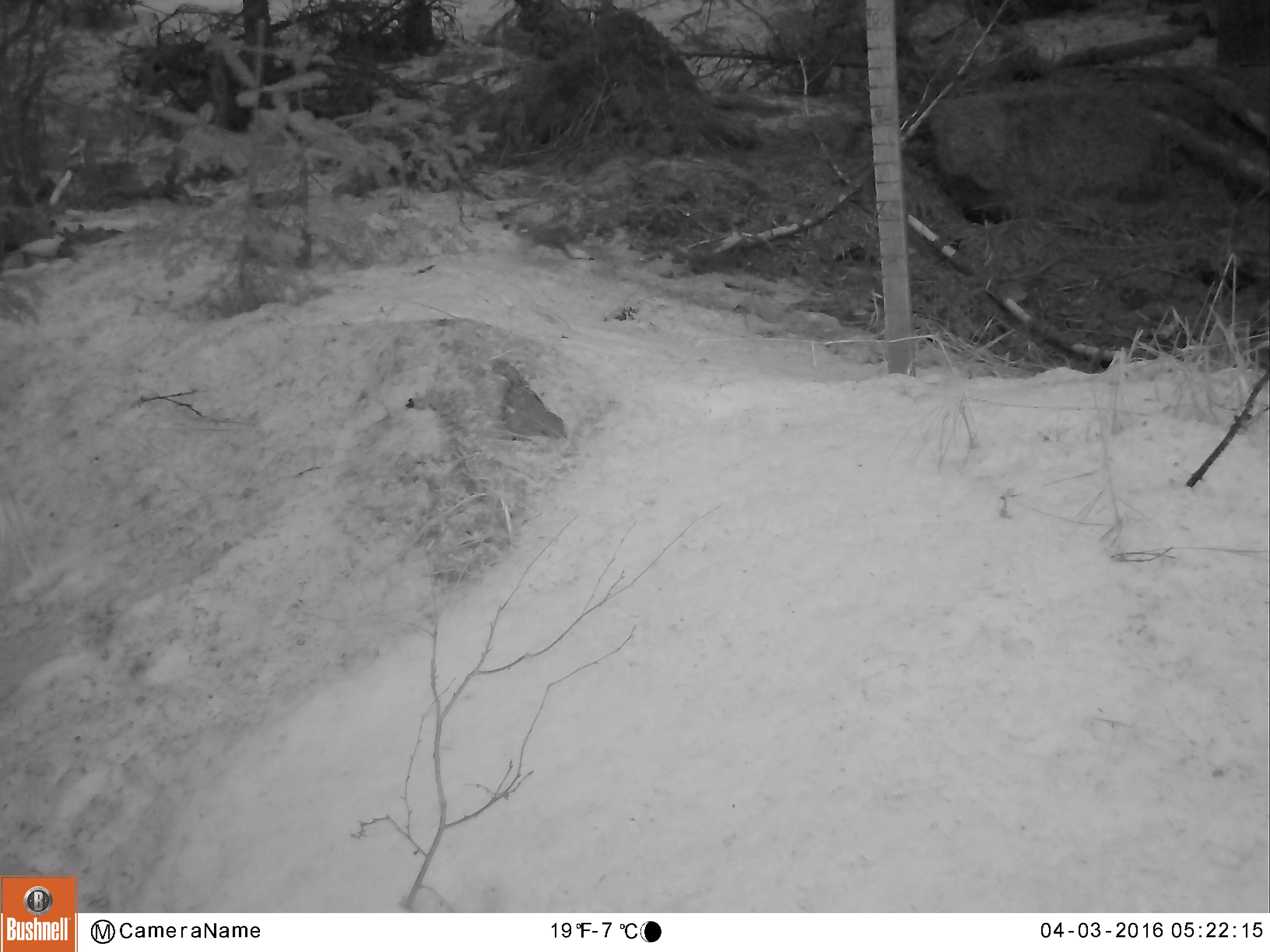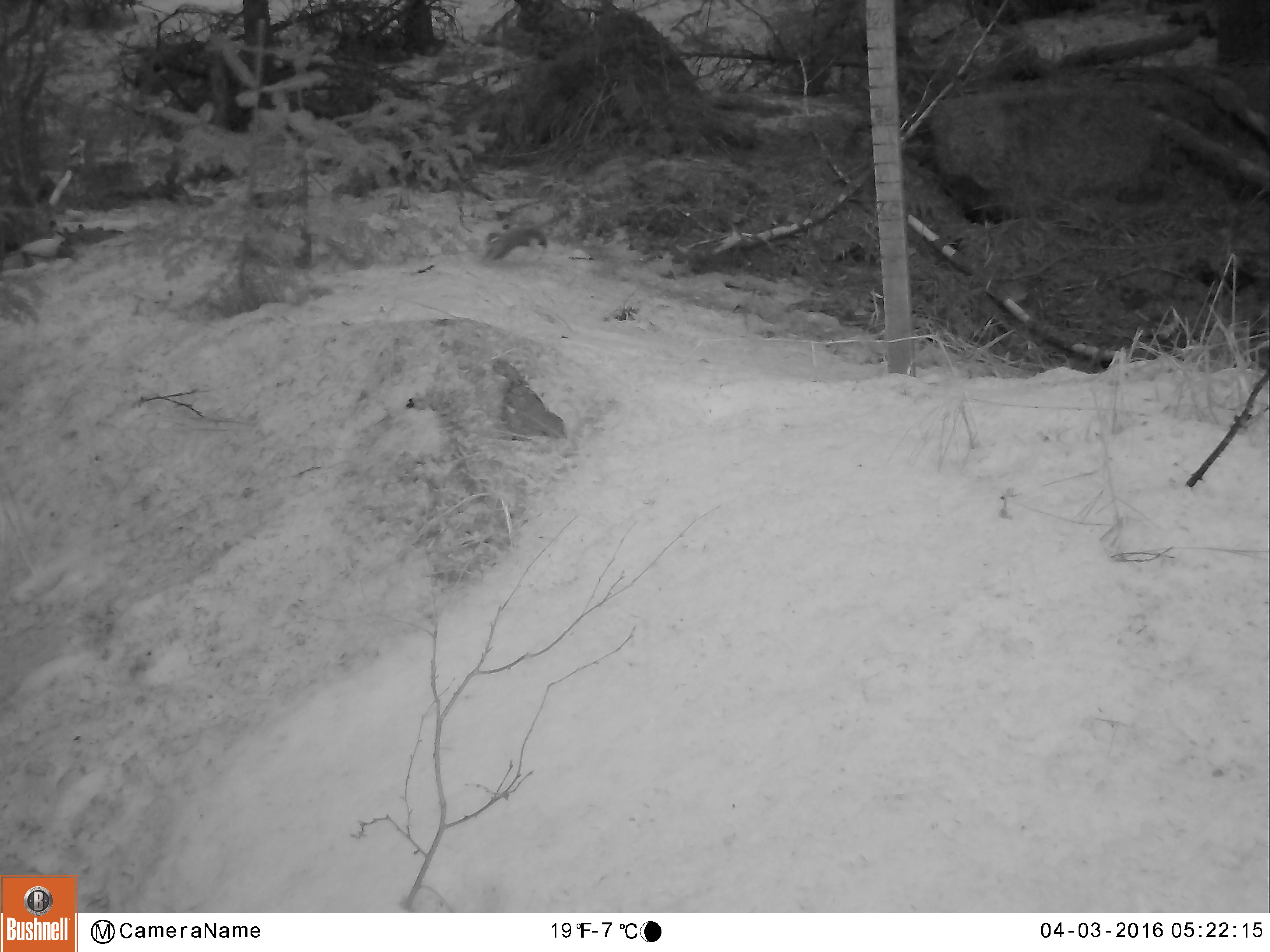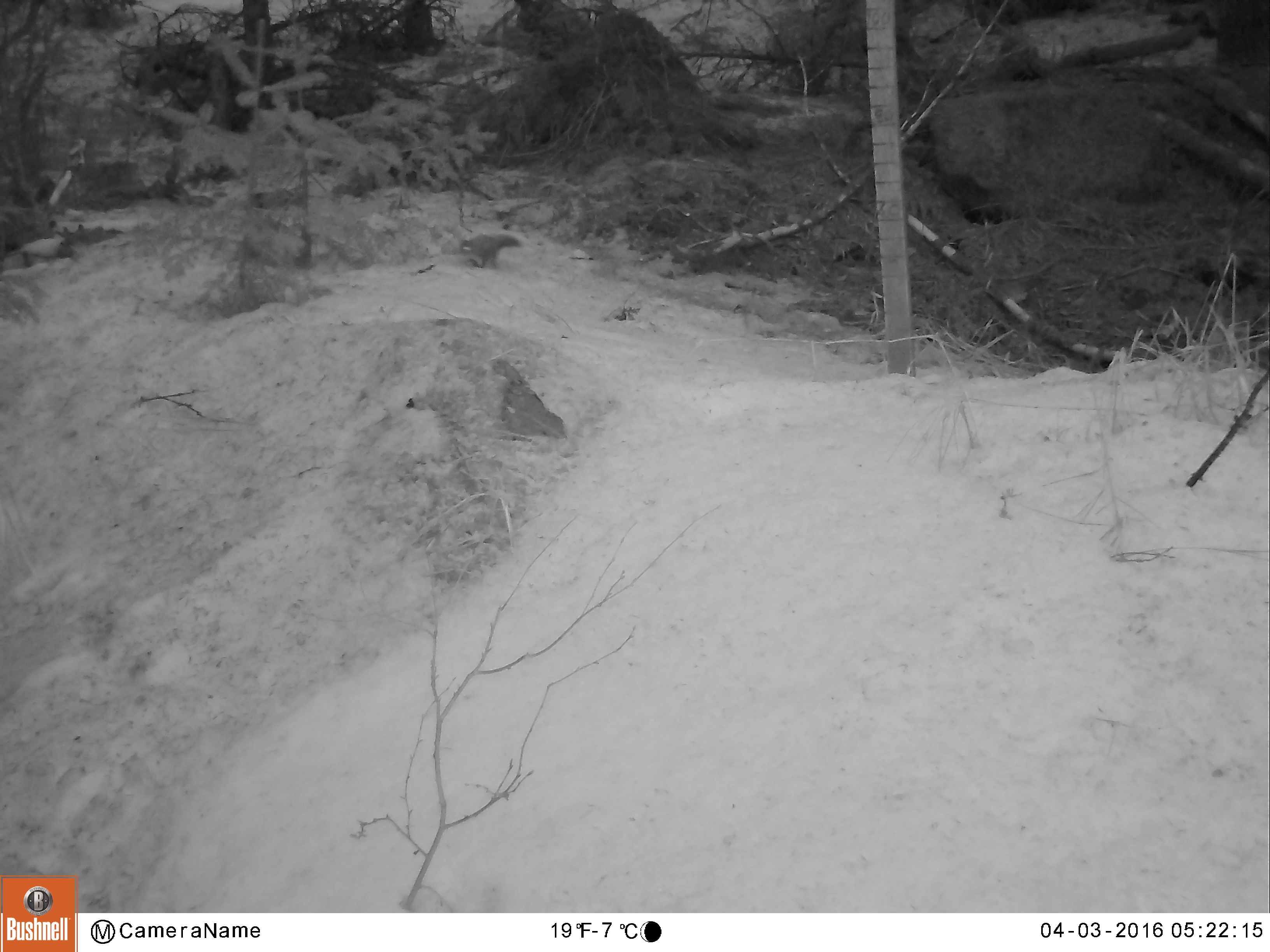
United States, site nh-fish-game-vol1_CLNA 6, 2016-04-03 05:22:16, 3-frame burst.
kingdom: Animalia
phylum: Chordata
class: Mammalia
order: Rodentia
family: Sciuridae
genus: Tamiasciurus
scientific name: Tamiasciurus hudsonicus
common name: red squirrel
Red squirrel (Tamiasciurus hudsonicus).